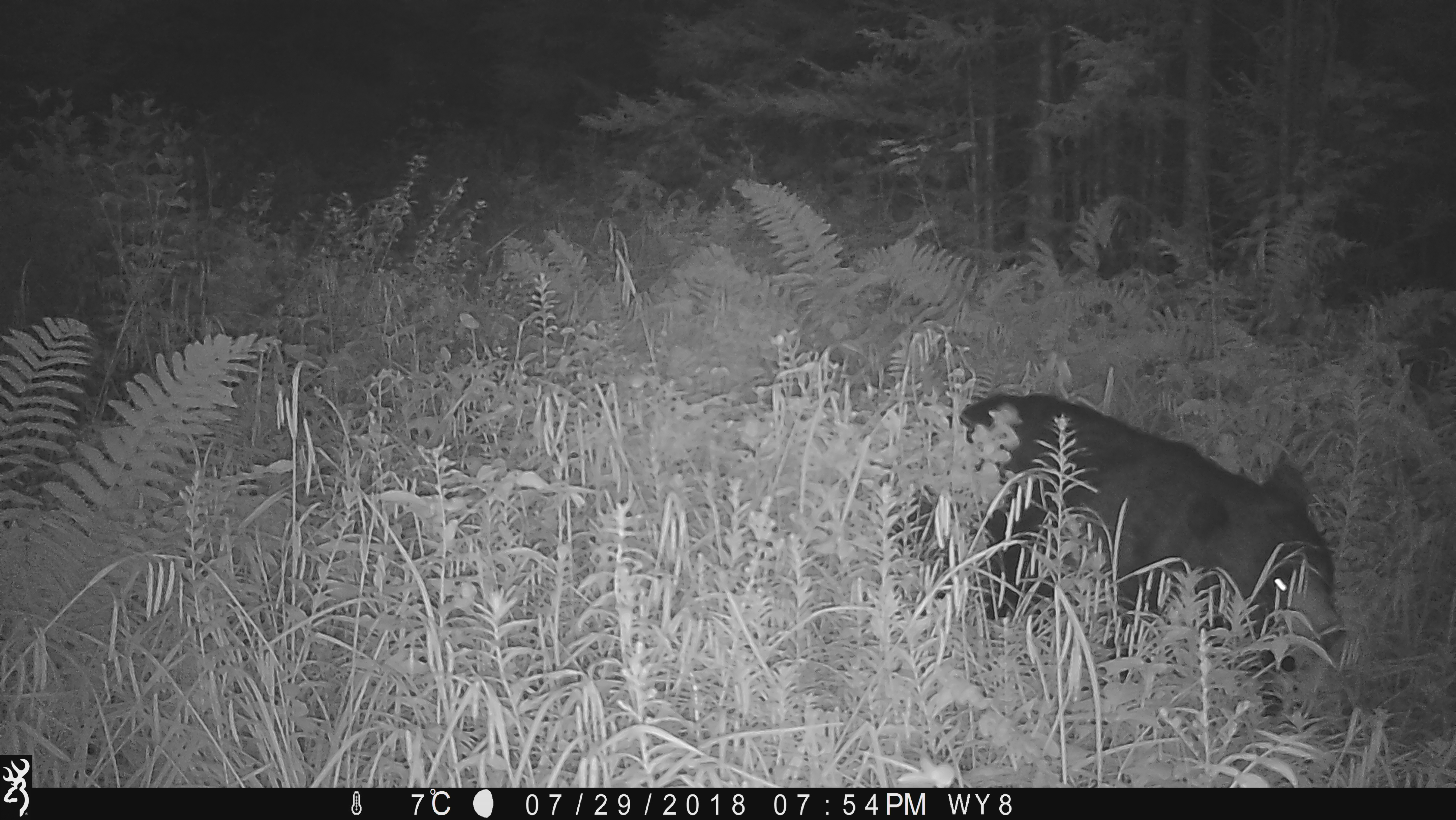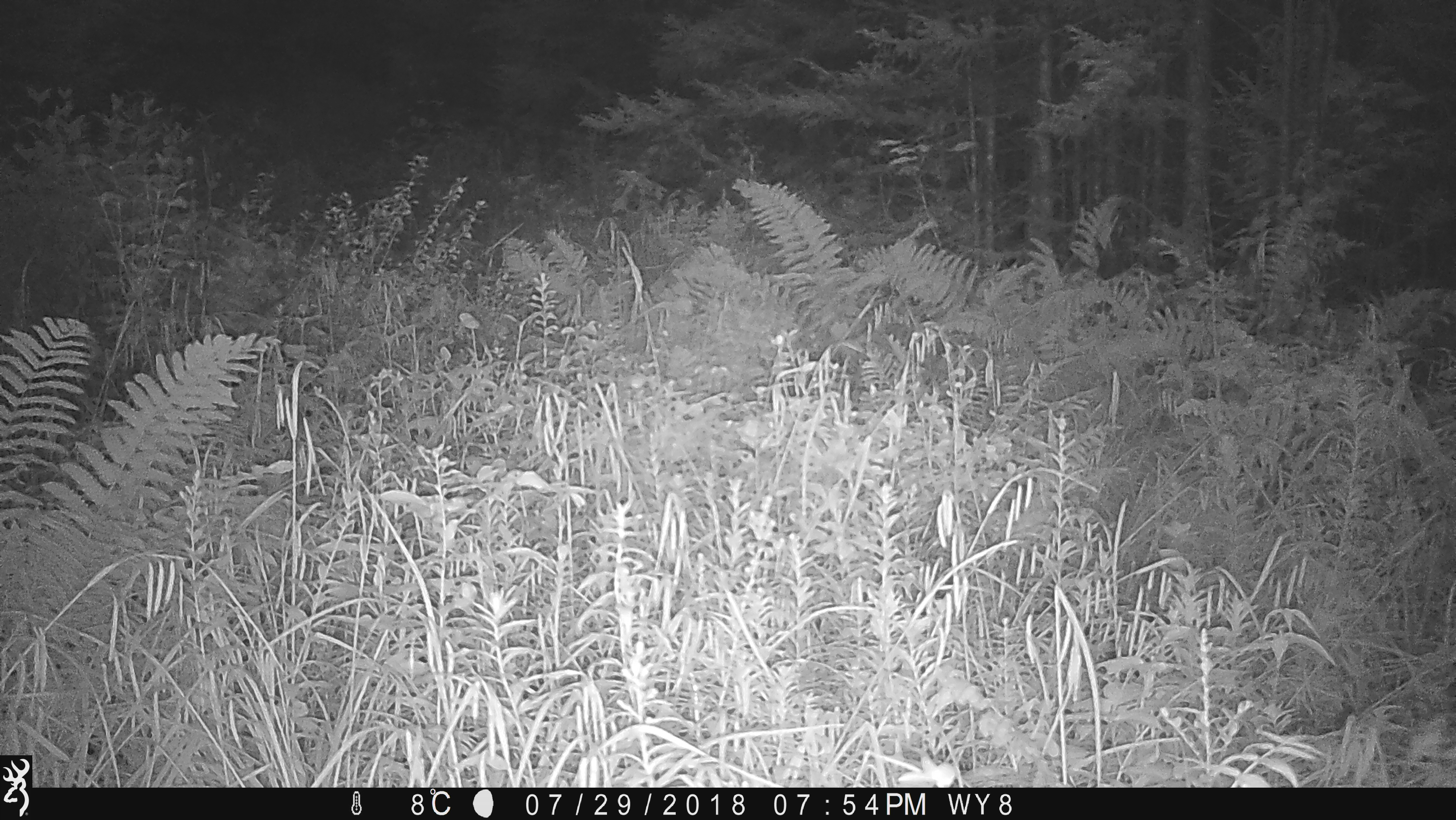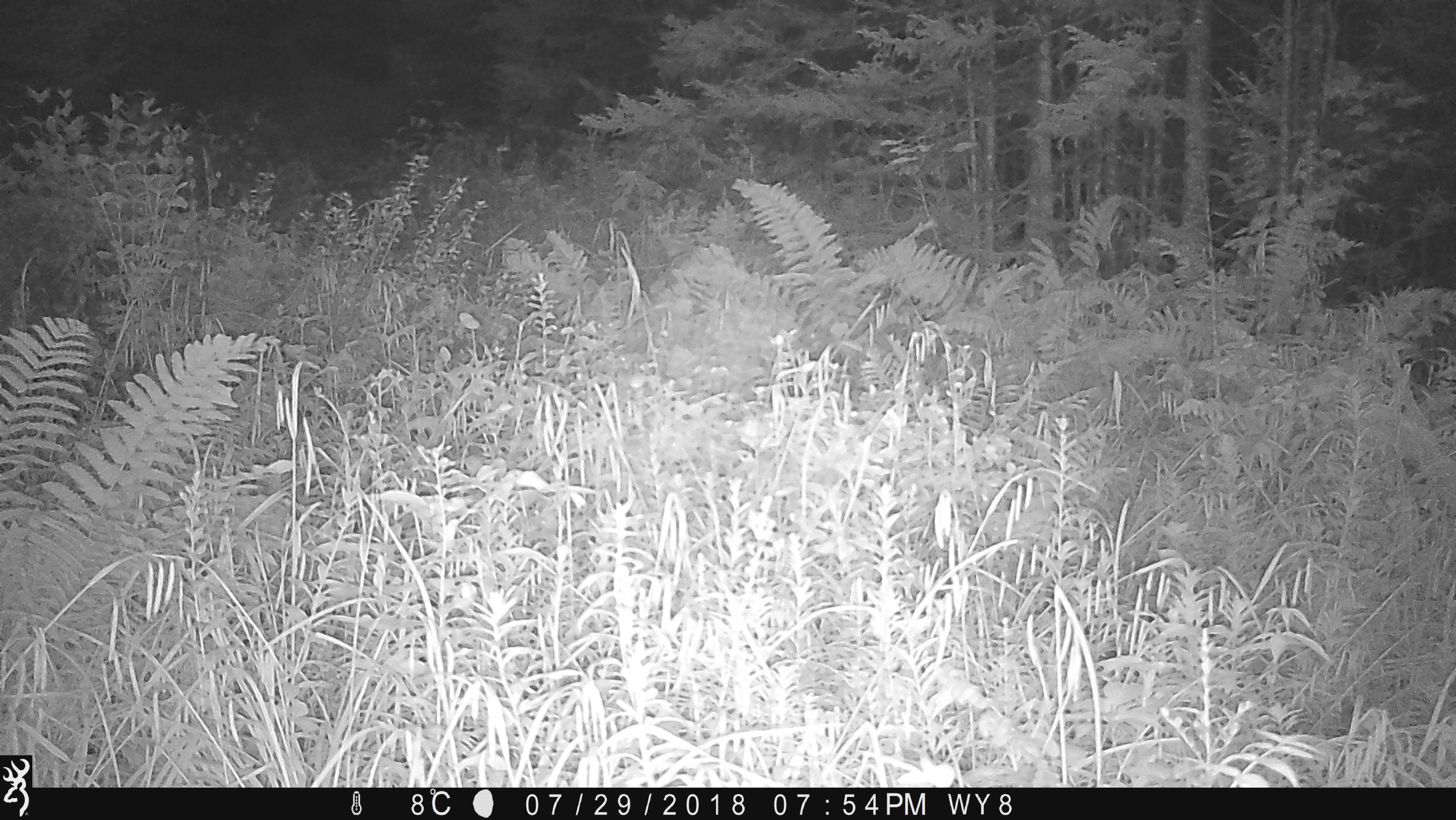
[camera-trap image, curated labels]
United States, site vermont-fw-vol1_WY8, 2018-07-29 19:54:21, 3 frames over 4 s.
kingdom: Animalia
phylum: Chordata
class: Mammalia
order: Carnivora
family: Ursidae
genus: Ursus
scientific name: Ursus americanus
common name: black bear